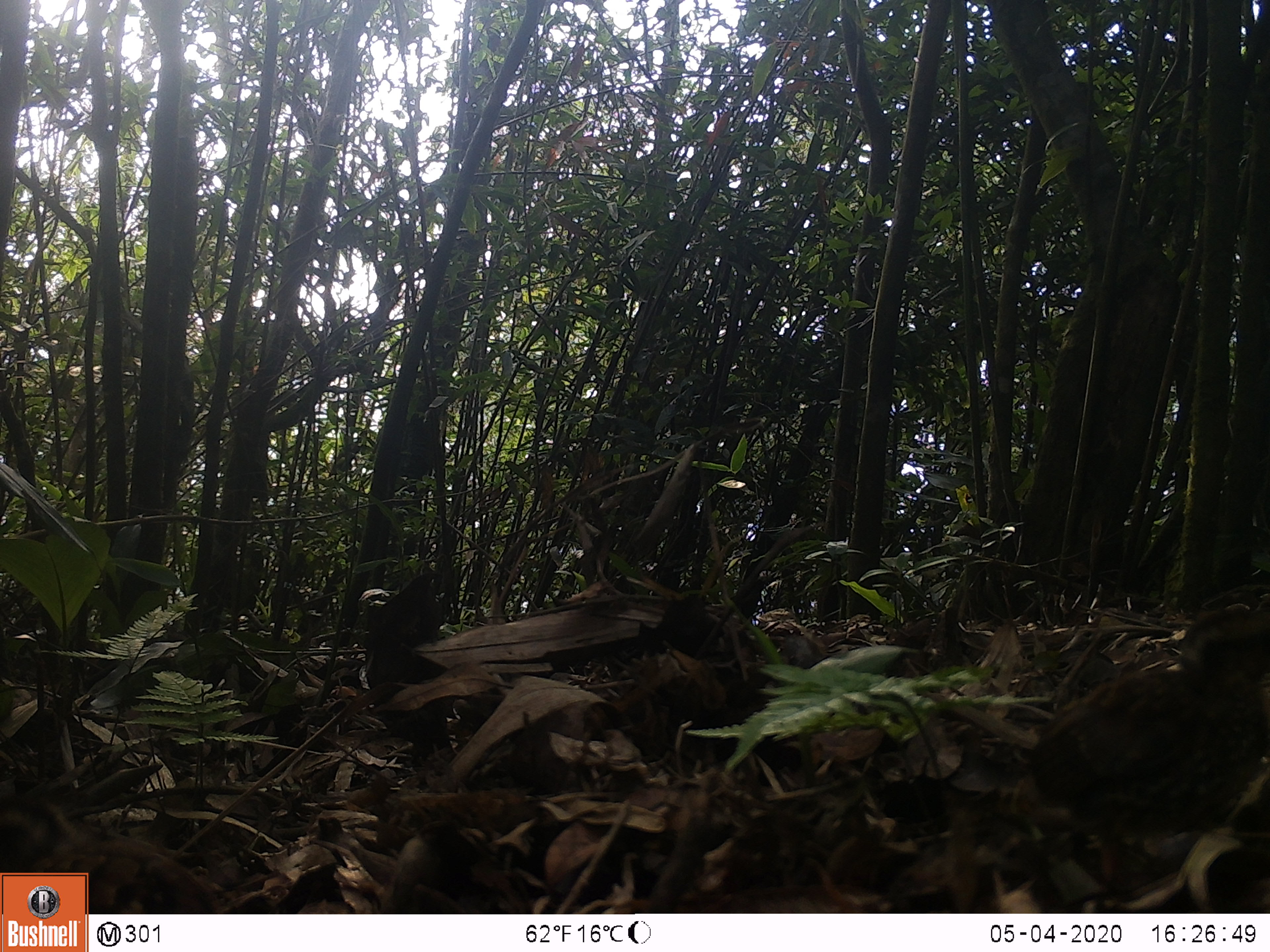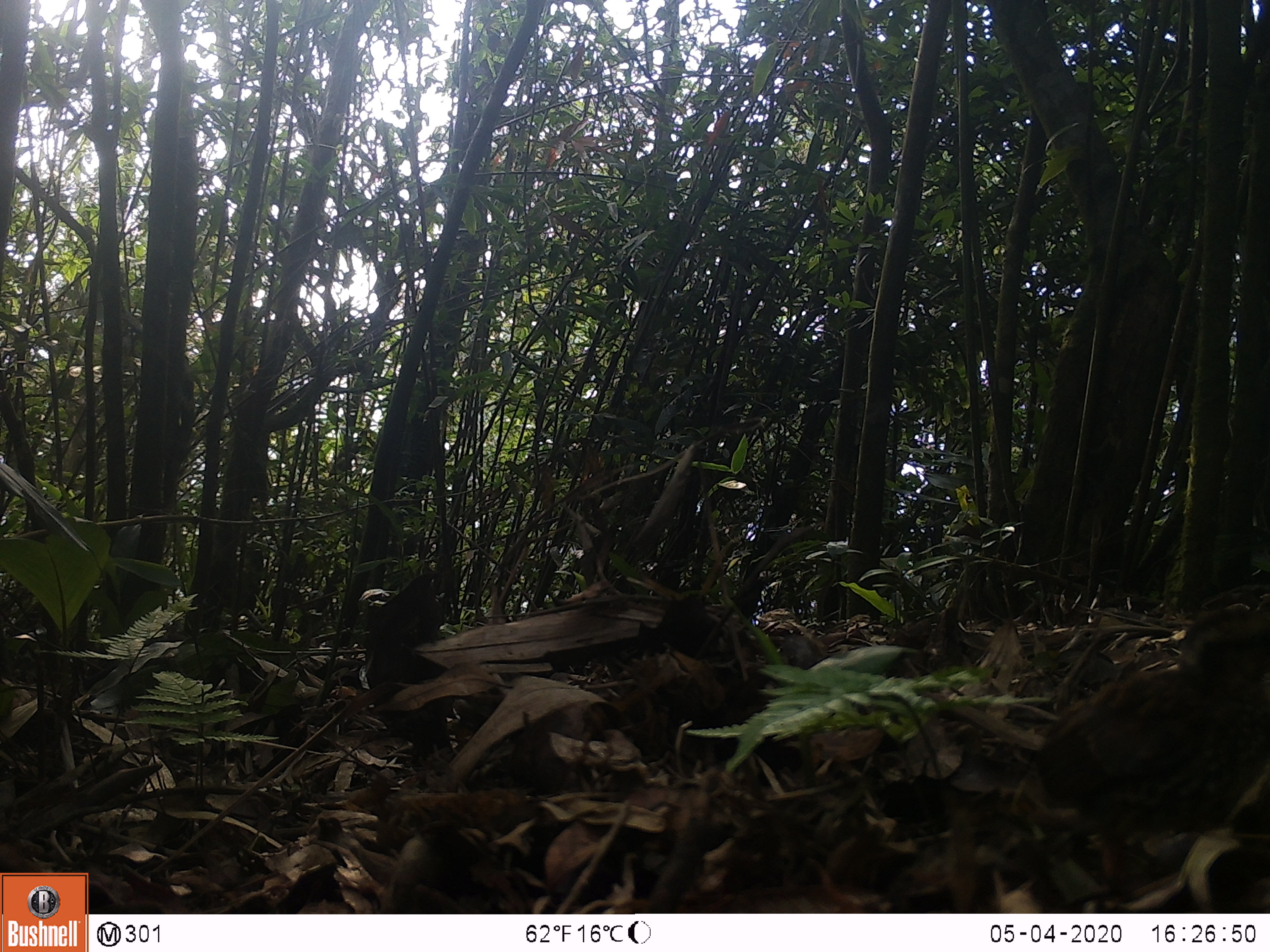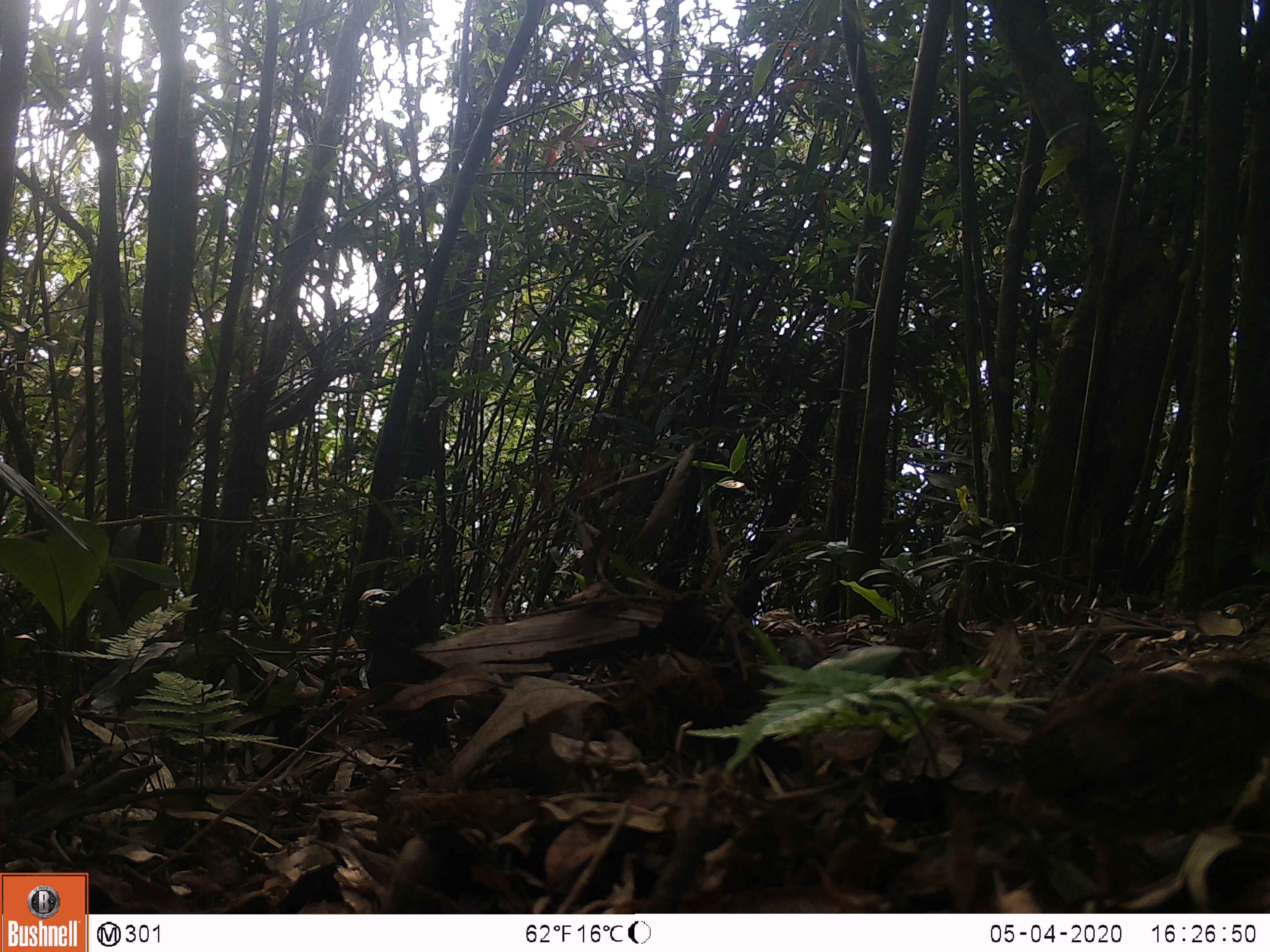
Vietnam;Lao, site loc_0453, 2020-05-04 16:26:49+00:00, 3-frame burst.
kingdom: Animalia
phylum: Chordata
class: Aves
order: Galliformes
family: Phasianidae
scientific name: Phasianidae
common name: partridge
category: unidentified partridge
Unidentified partridge (partridge) (Phasianidae). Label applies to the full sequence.